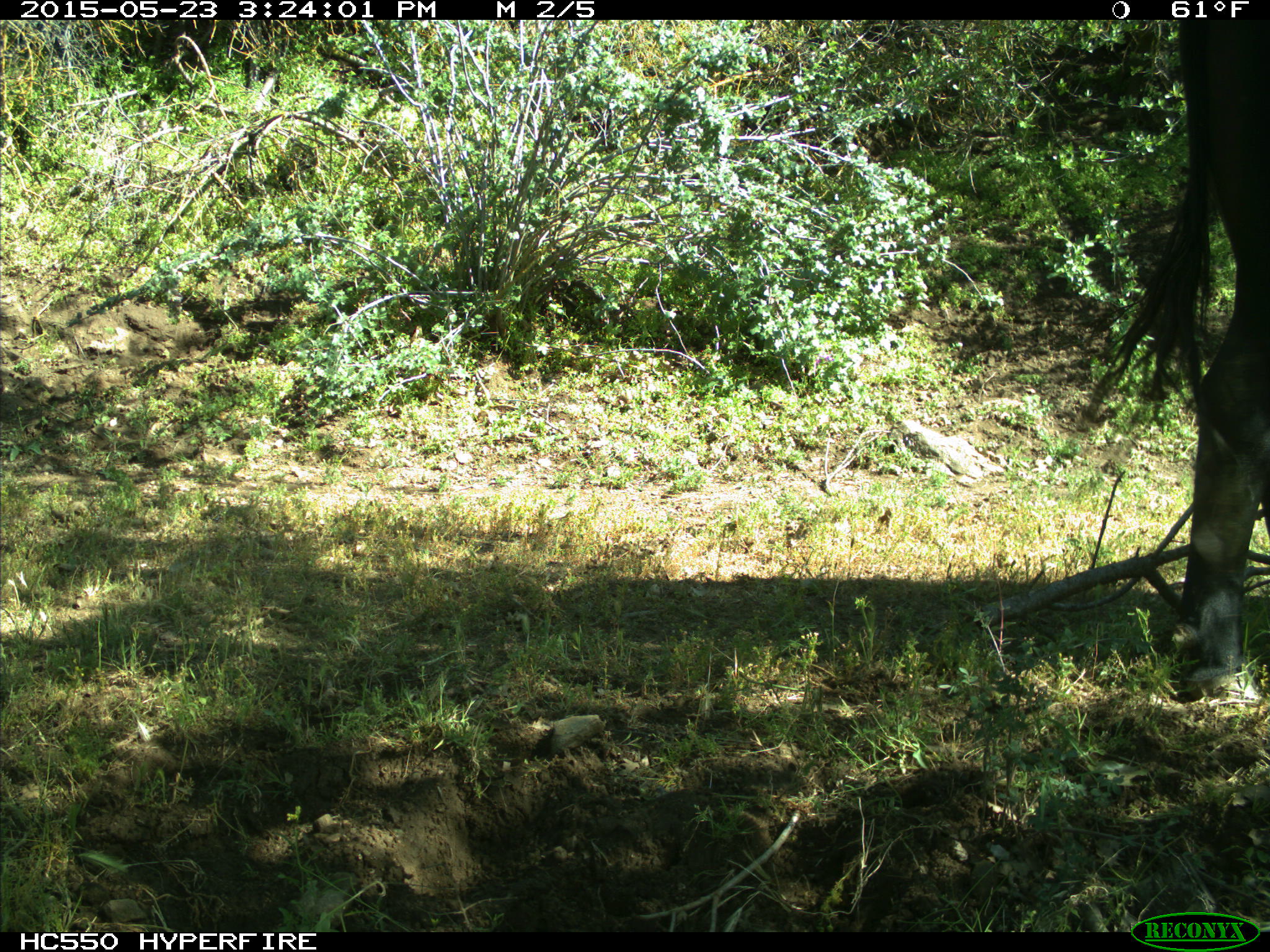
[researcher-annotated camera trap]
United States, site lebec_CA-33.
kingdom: Animalia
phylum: Chordata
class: Mammalia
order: Artiodactyla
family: Bovidae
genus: Bos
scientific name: Bos taurus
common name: domestic cow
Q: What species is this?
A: Bos taurus (domestic cow).